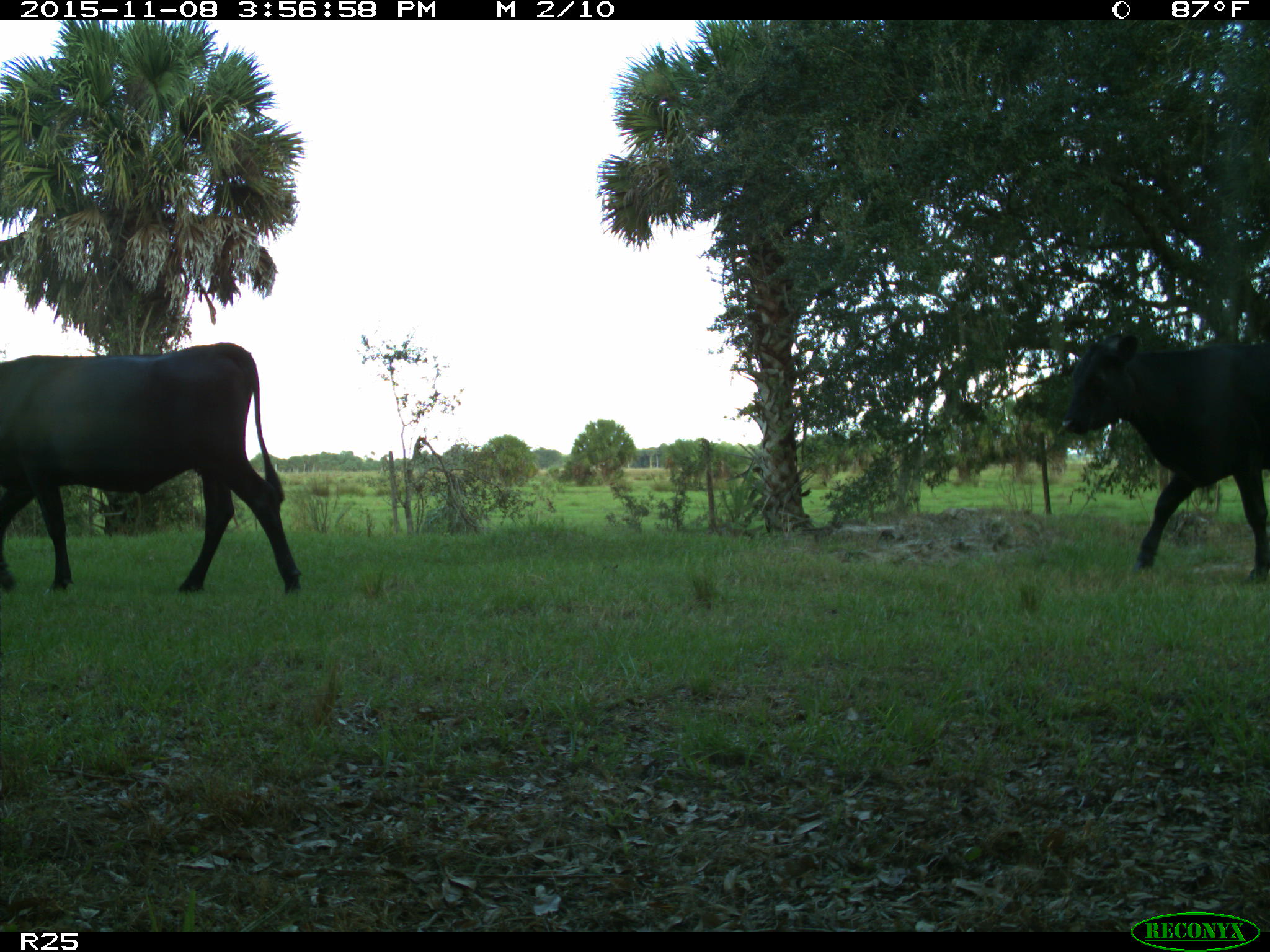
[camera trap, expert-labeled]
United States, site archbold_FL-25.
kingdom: Animalia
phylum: Chordata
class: Mammalia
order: Artiodactyla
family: Bovidae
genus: Bos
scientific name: Bos taurus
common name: domestic cow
Bos taurus (domestic cow).